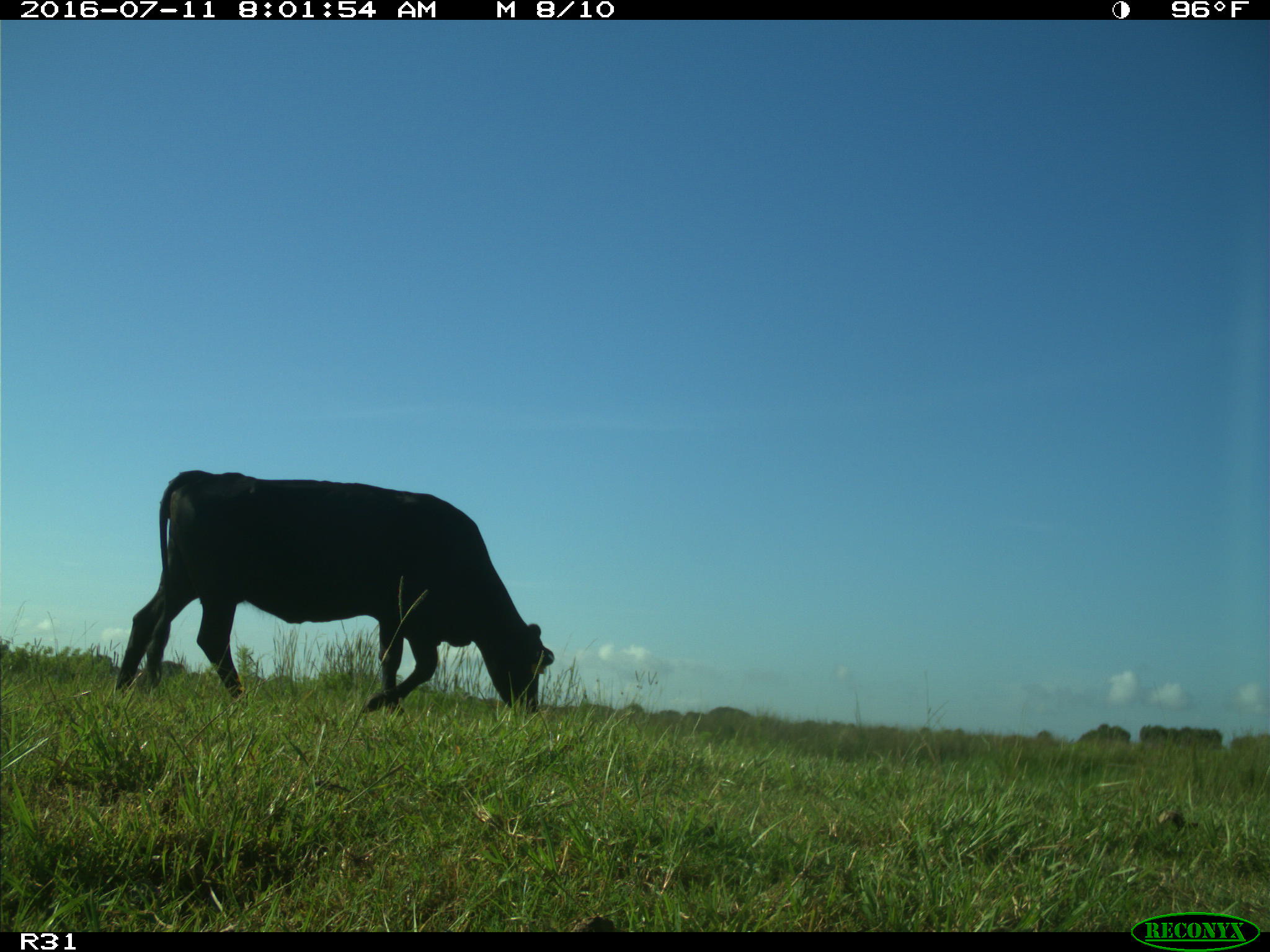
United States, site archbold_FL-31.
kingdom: Animalia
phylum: Chordata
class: Mammalia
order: Artiodactyla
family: Bovidae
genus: Bos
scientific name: Bos taurus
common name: domestic cow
Bos taurus (domestic cow).